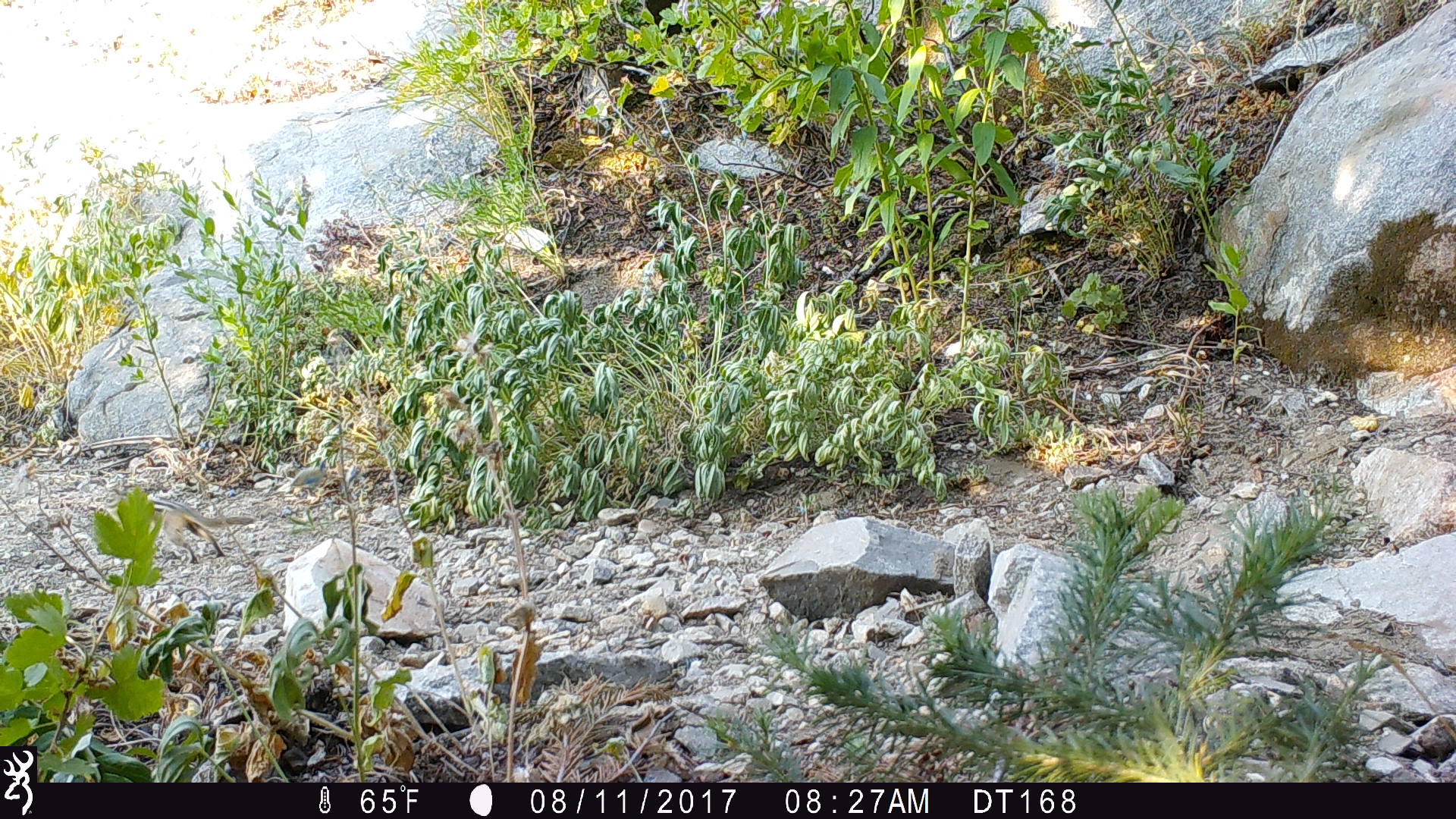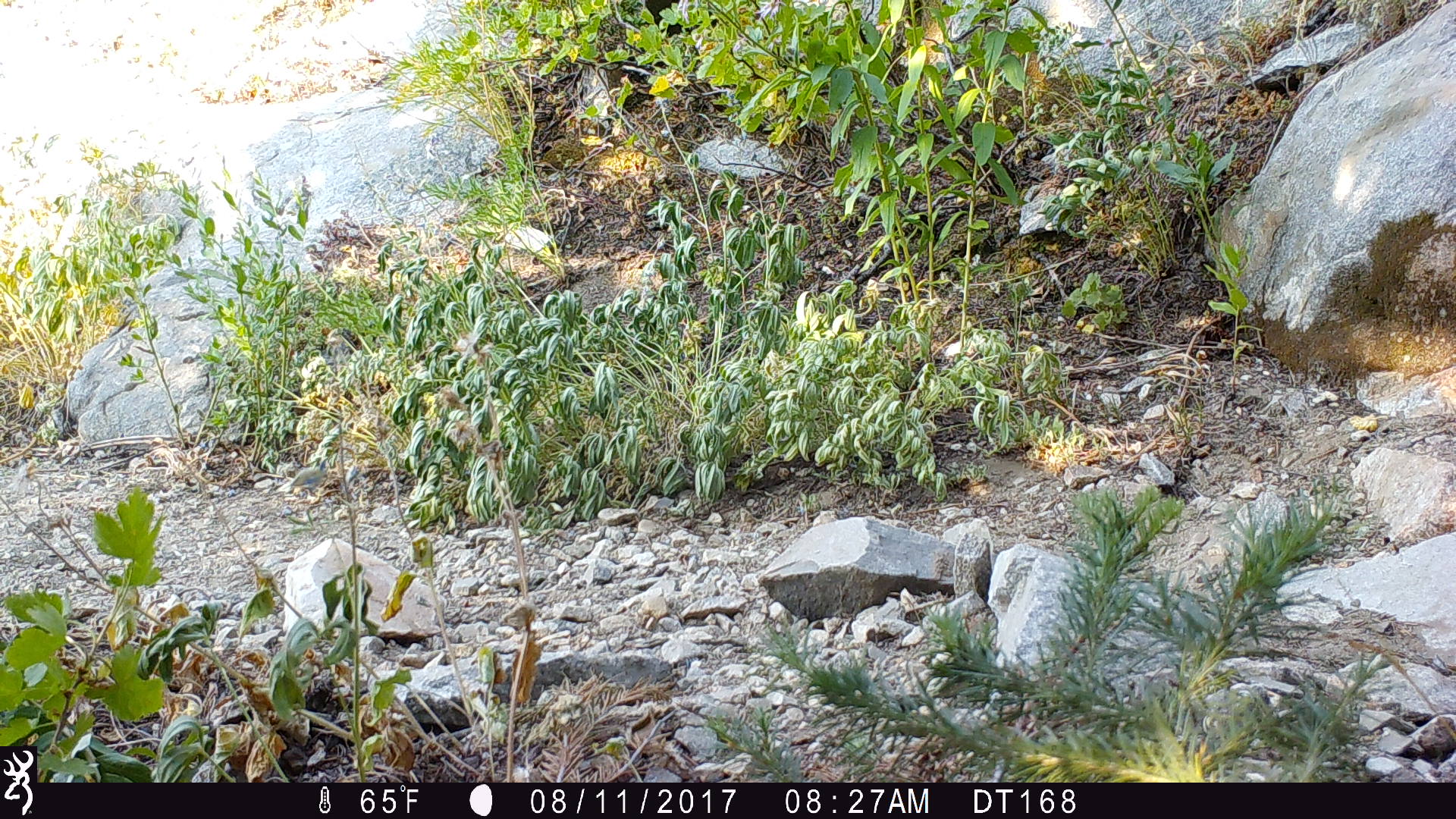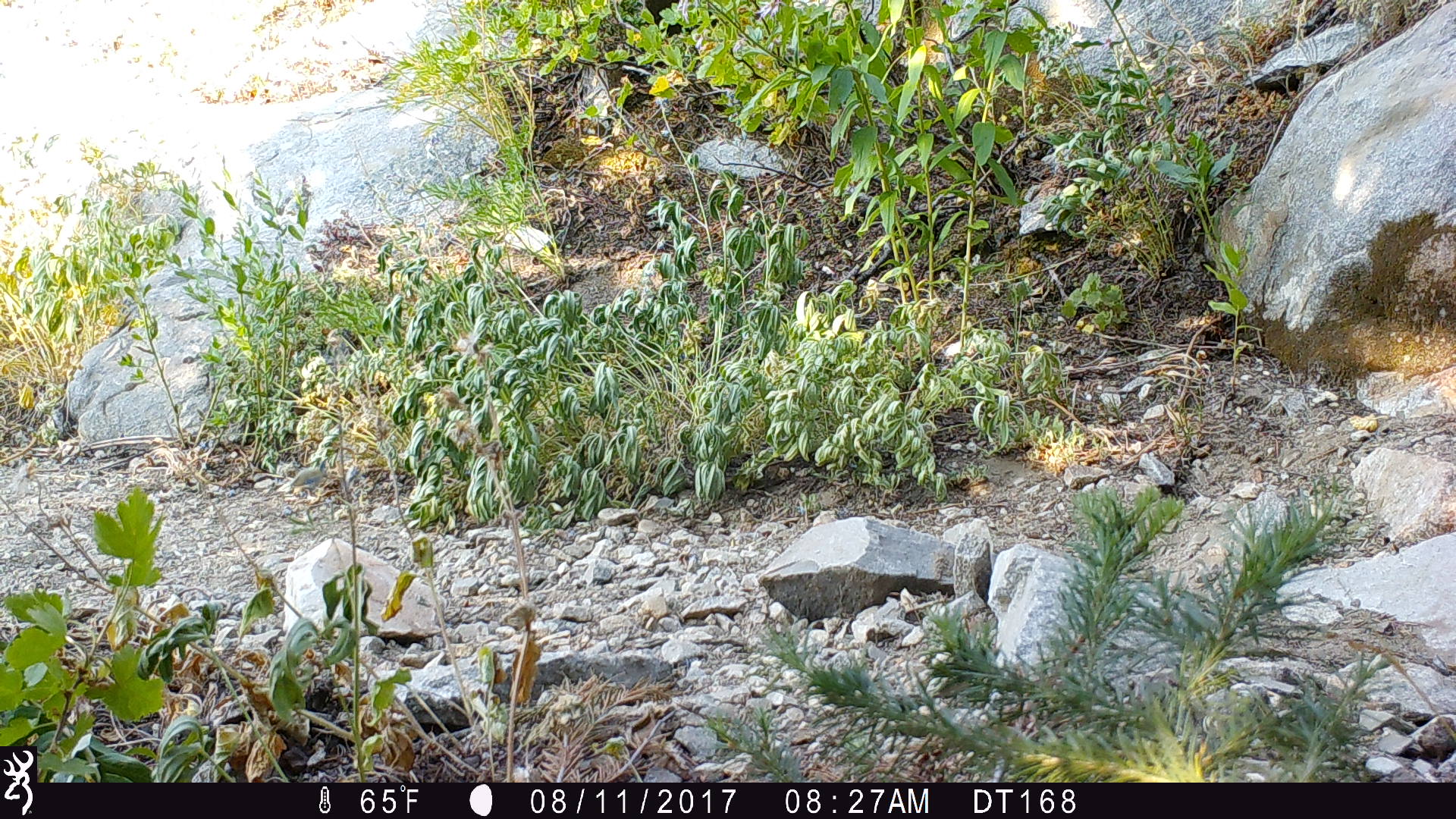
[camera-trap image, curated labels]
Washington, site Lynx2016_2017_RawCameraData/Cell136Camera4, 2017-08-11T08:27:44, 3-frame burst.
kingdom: Animalia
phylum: Chordata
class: Mammalia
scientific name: Mammalia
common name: small mammal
Small mammal (Mammalia). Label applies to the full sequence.